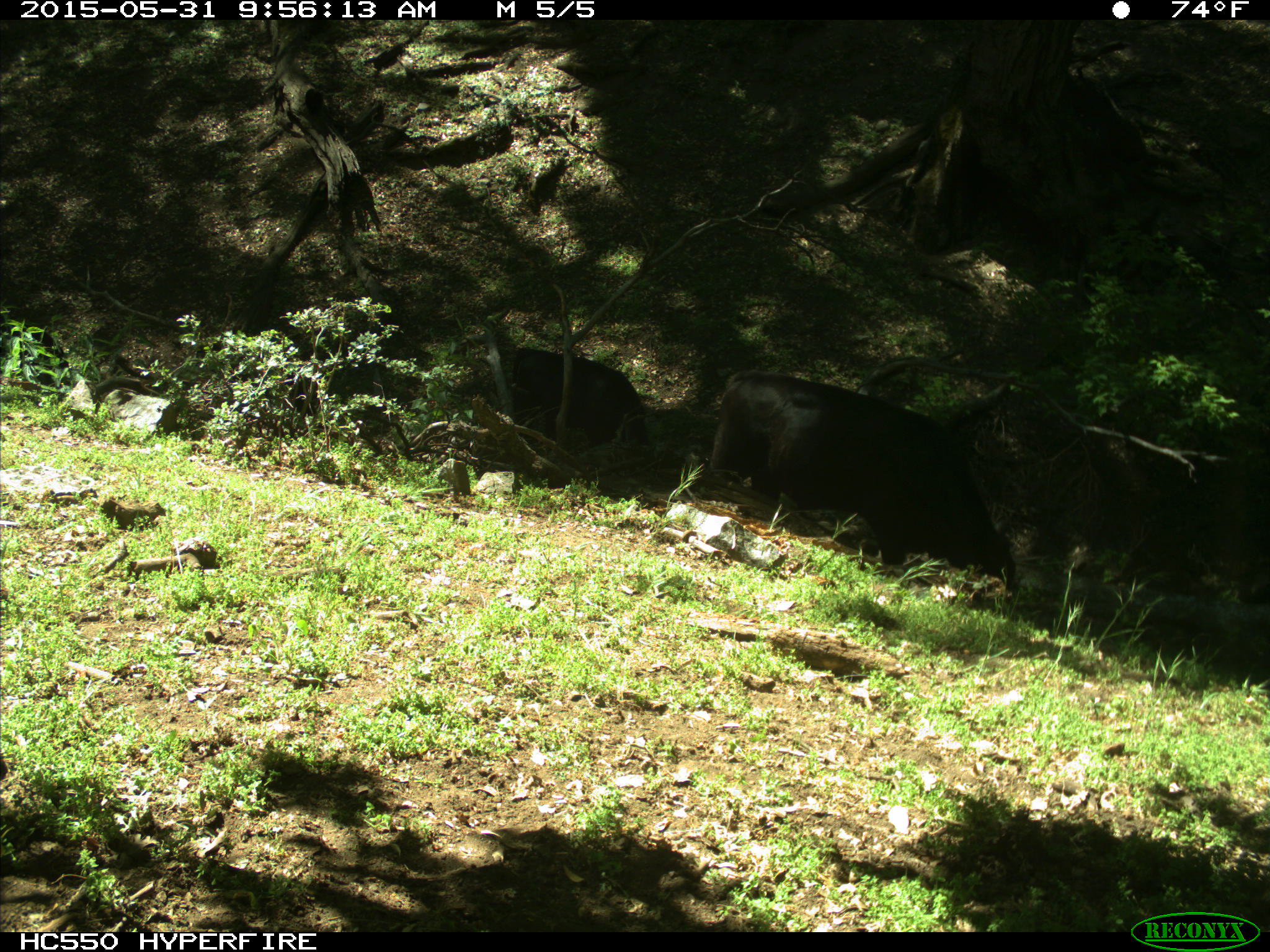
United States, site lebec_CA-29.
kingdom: Animalia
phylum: Chordata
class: Mammalia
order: Artiodactyla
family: Bovidae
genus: Bos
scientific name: Bos taurus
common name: domestic cow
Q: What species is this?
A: Bos taurus (domestic cow).